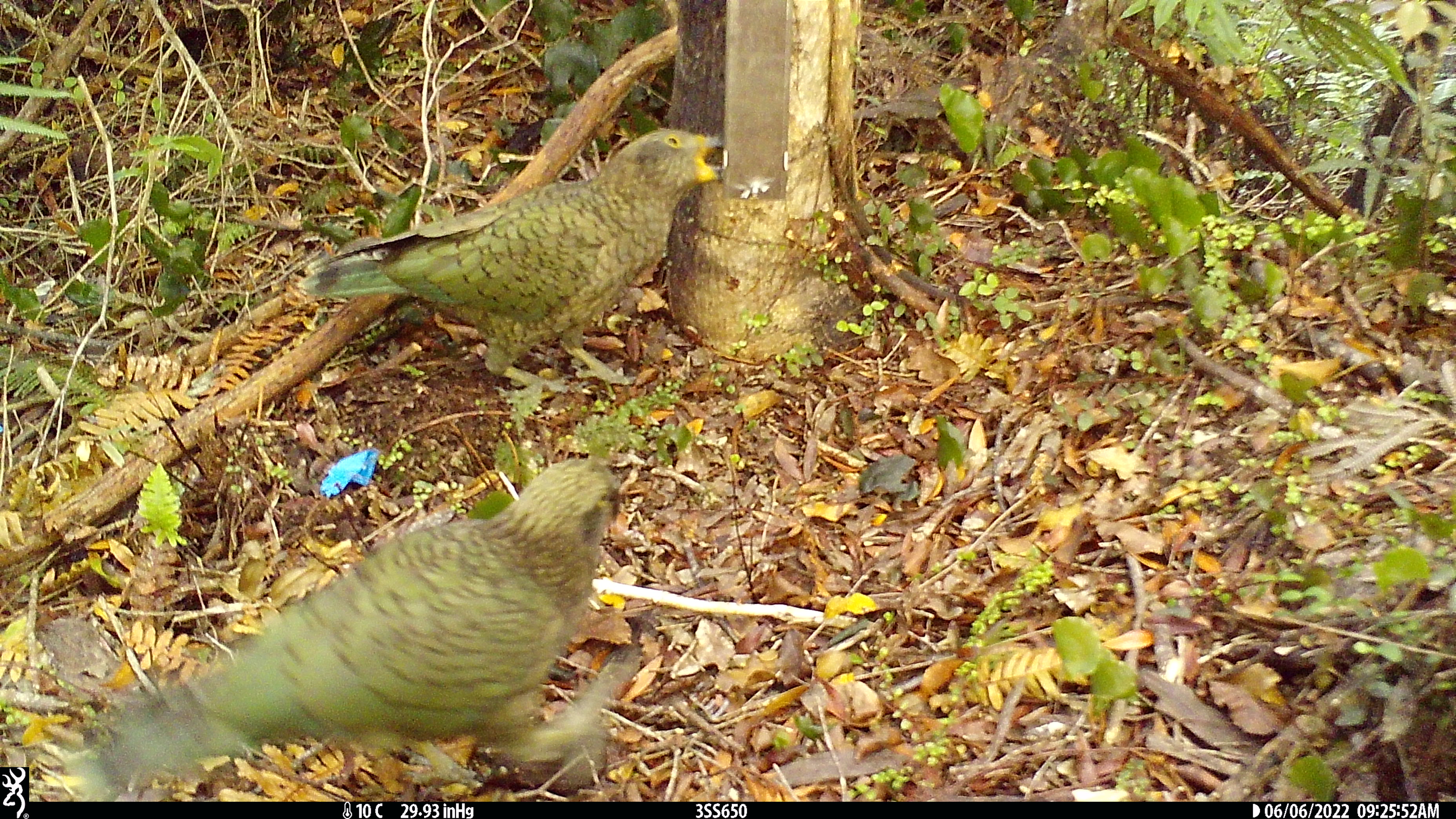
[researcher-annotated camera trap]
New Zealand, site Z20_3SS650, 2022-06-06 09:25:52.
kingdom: Animalia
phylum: Chordata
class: Aves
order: Psittaciformes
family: Strigopidae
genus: Nestor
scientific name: Nestor notabilis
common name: kea